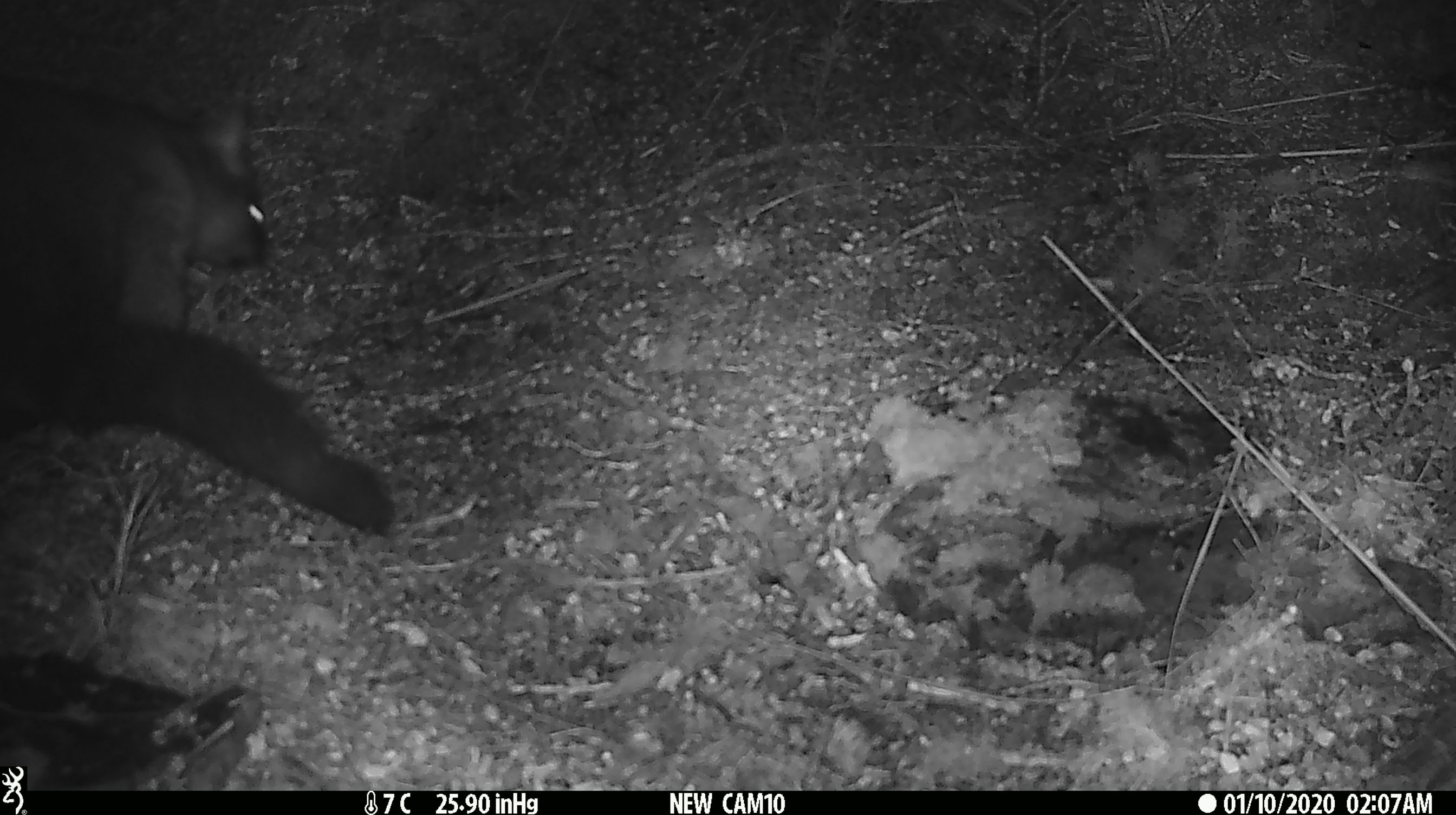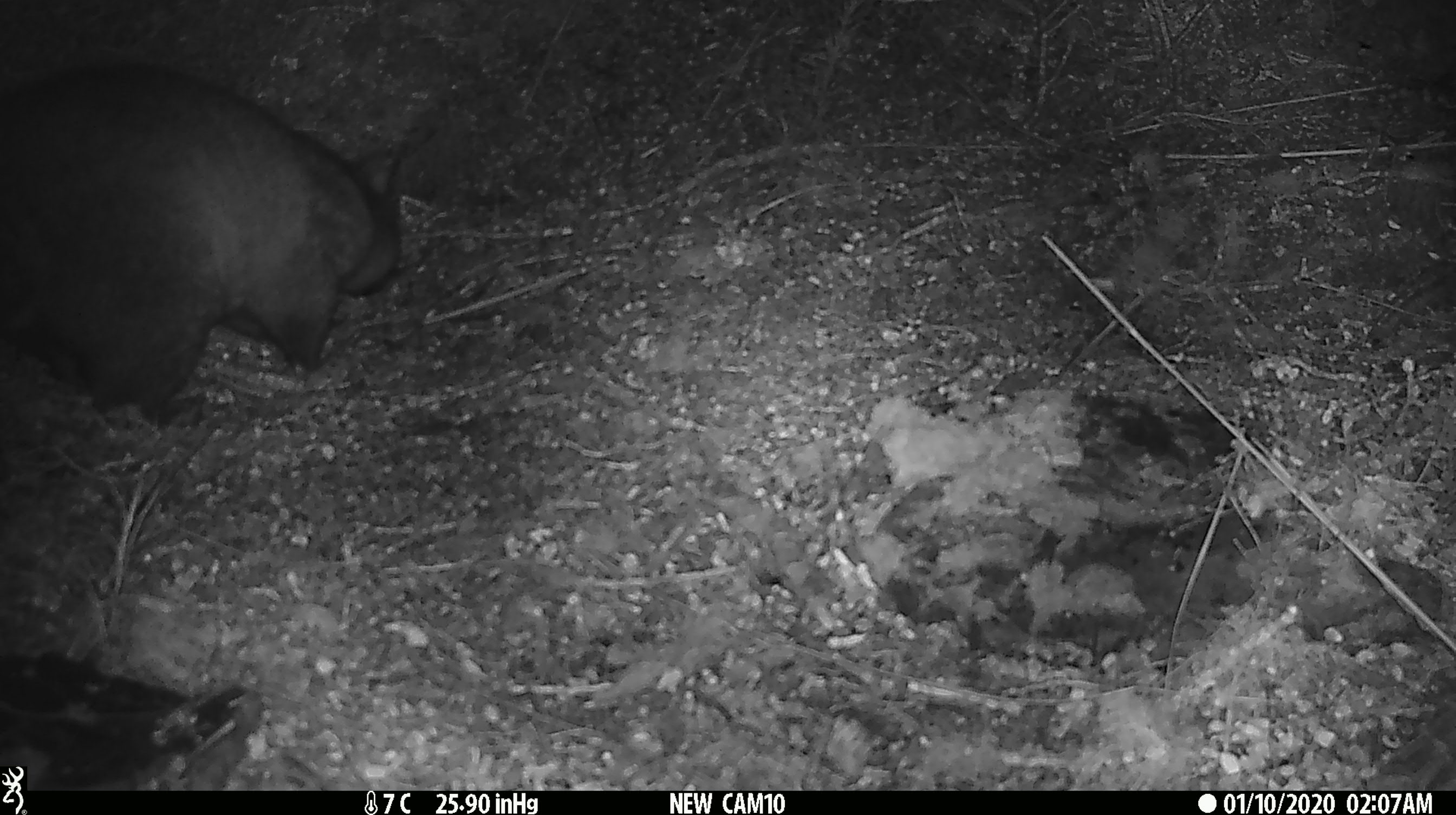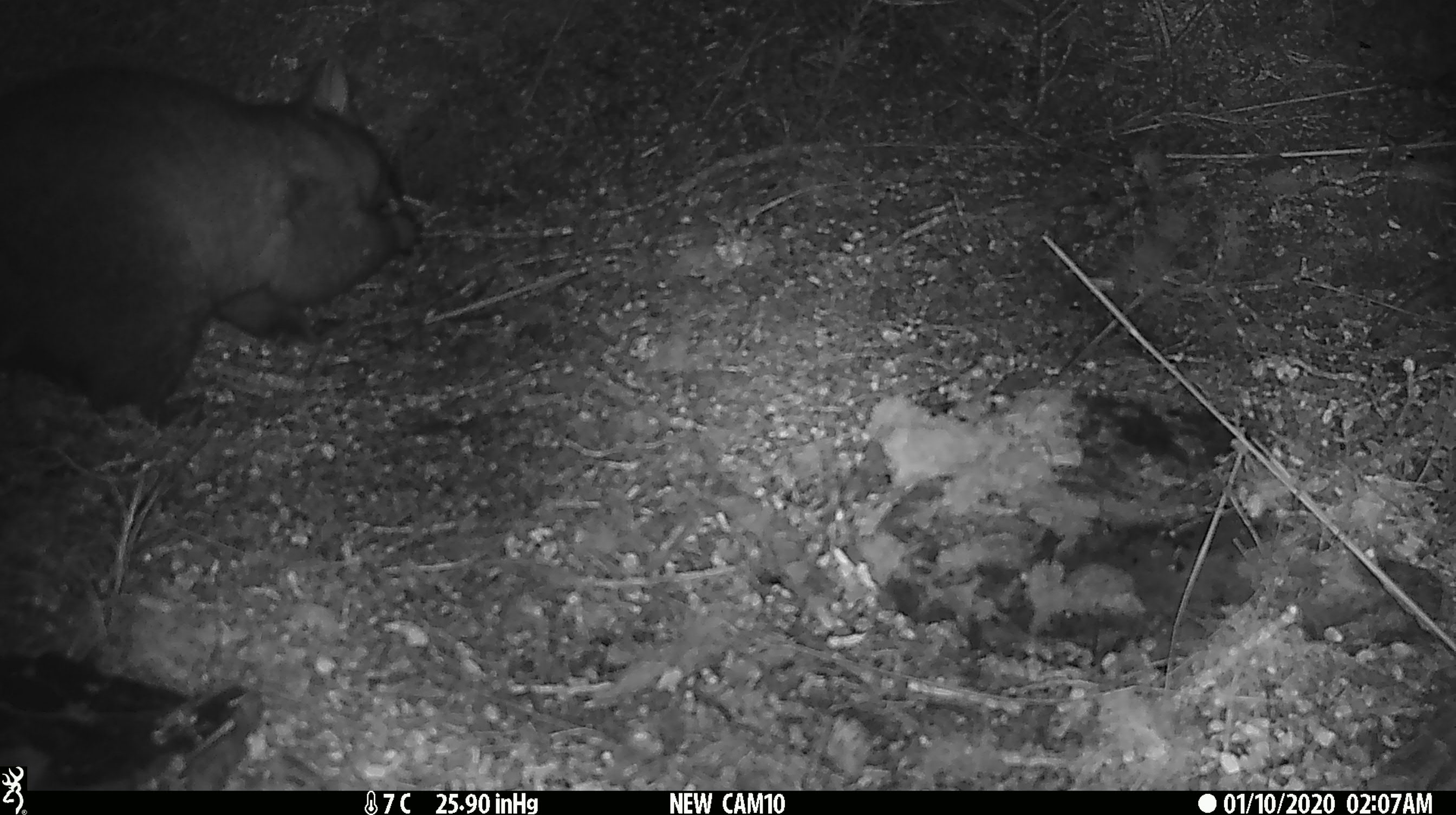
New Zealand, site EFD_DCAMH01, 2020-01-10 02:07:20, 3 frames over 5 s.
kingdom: Animalia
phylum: Chordata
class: Mammalia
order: Diprotodontia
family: Phalangeridae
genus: Trichosurus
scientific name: Trichosurus vulpecula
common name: common brushtail possum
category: possum